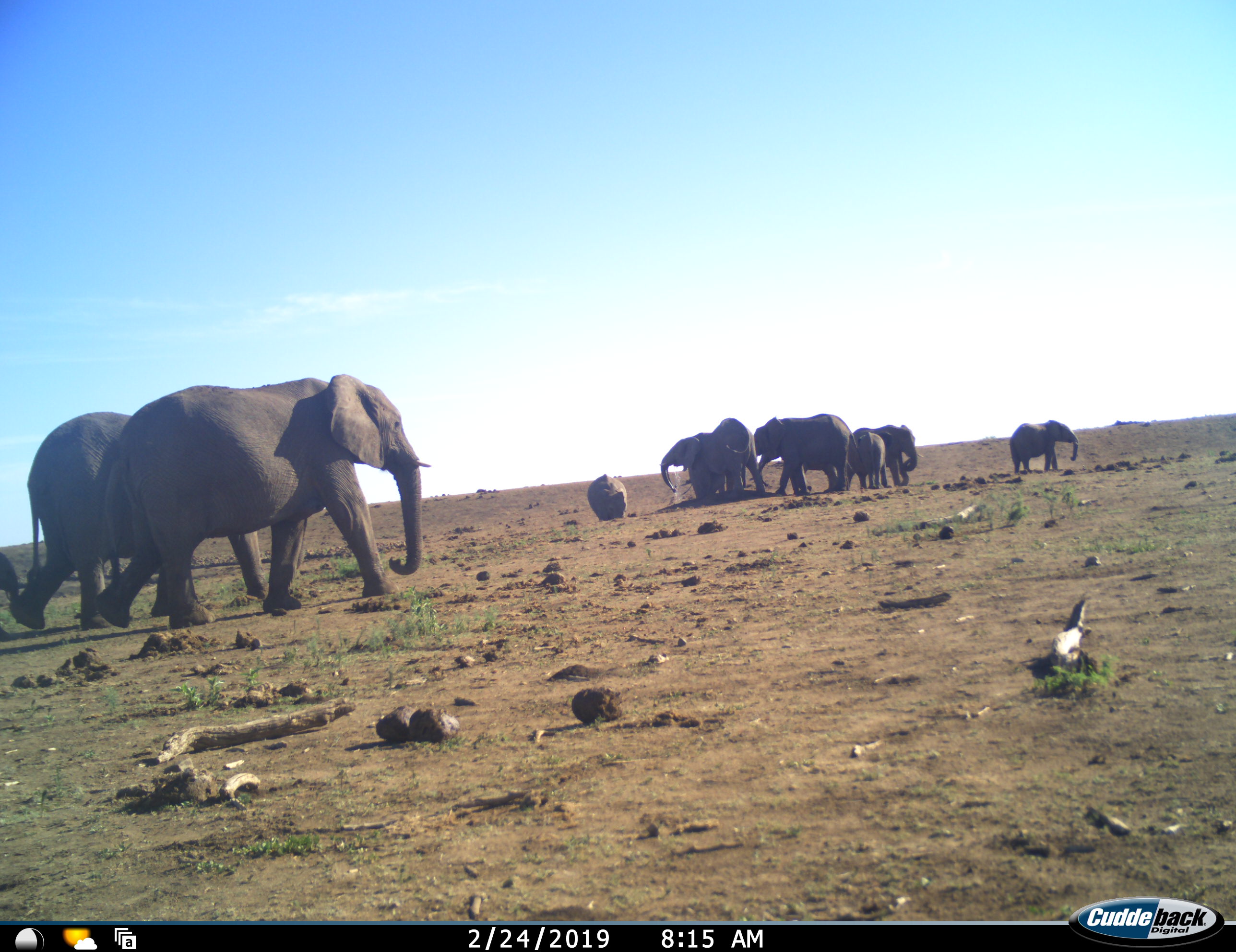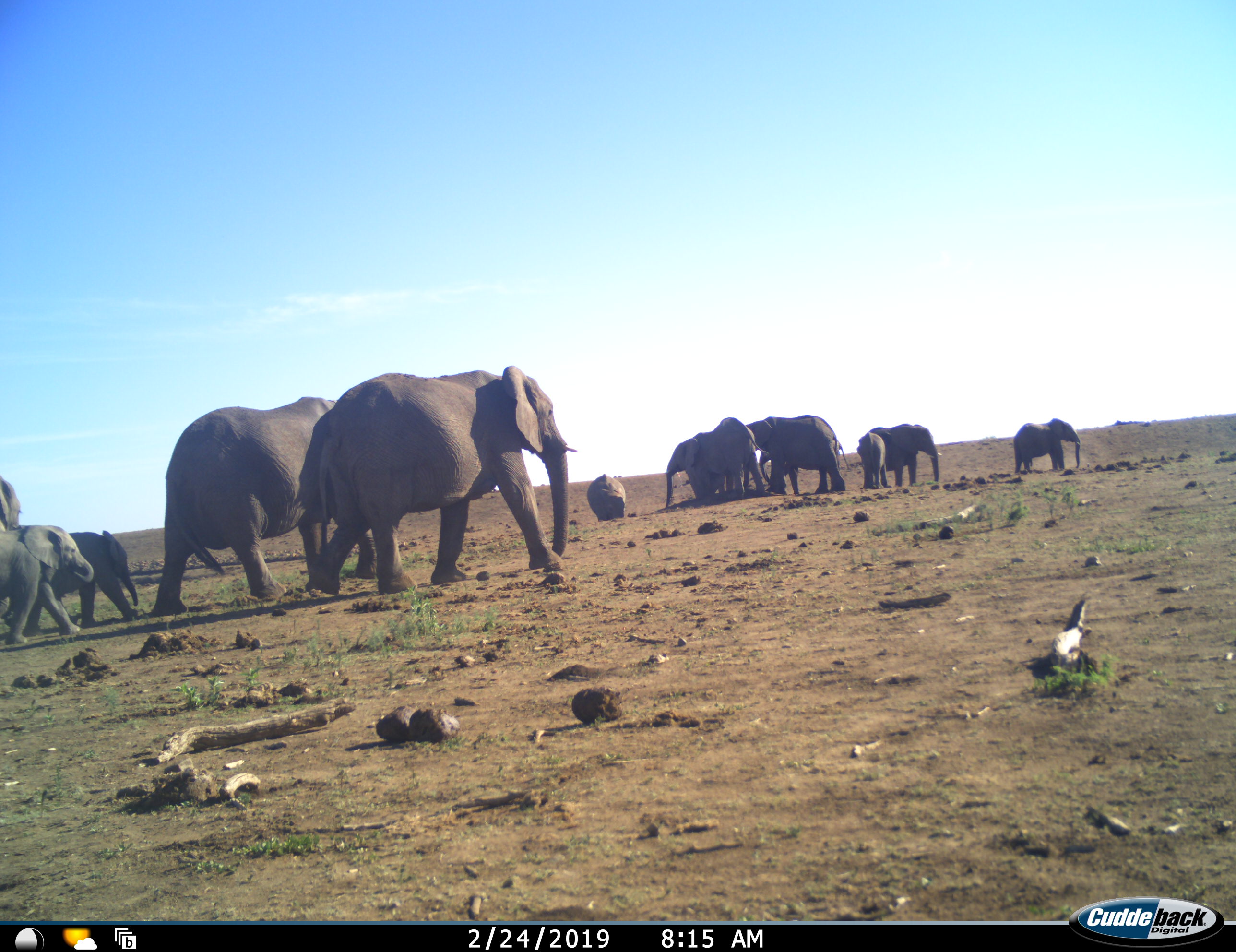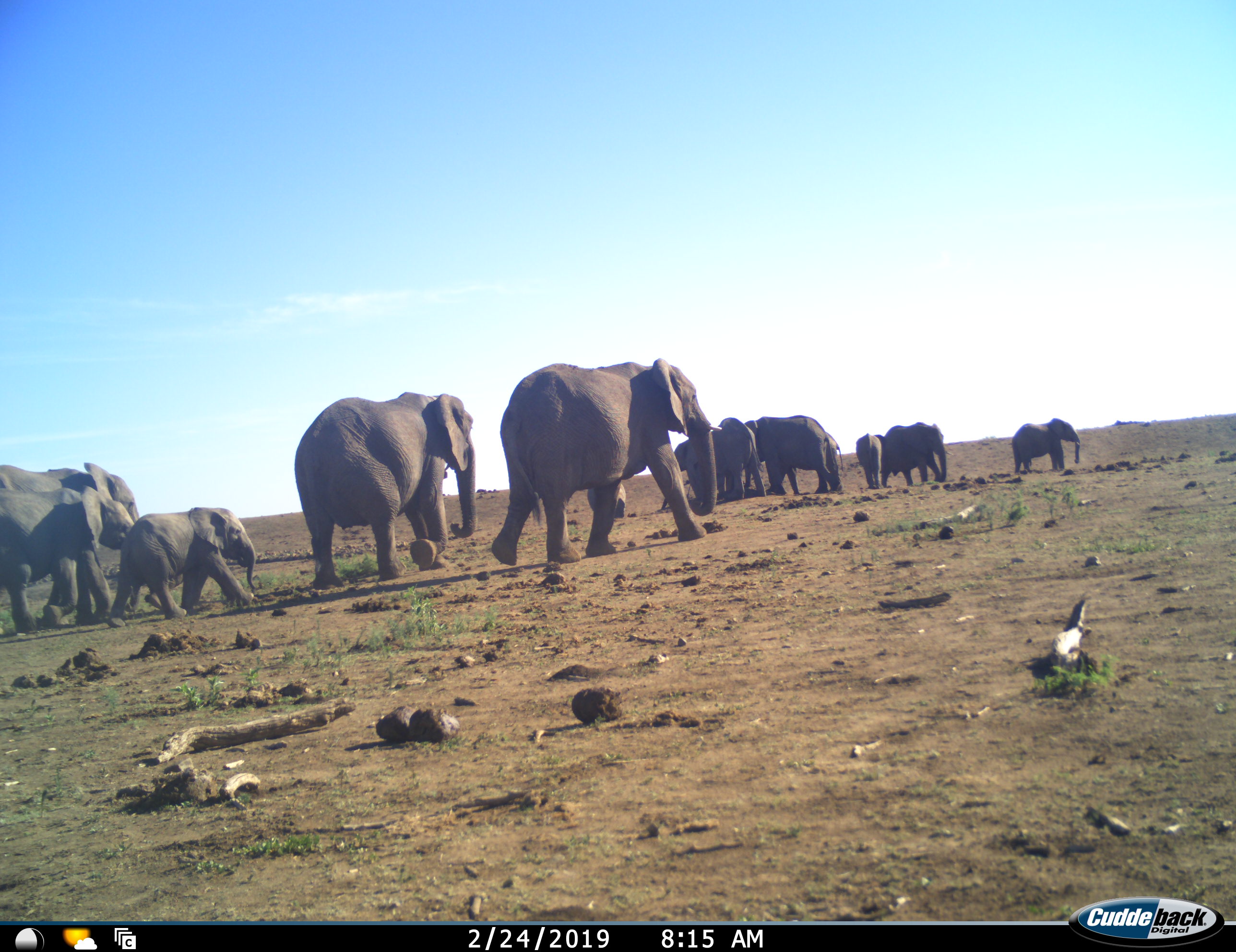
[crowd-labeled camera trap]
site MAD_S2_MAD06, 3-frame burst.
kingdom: Animalia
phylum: Chordata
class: Mammalia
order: Proboscidea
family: Elephantidae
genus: Loxodonta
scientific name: Loxodonta africana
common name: african bush elephant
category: elephant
Elephant (african bush elephant) (Loxodonta africana), count 11-50. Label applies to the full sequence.